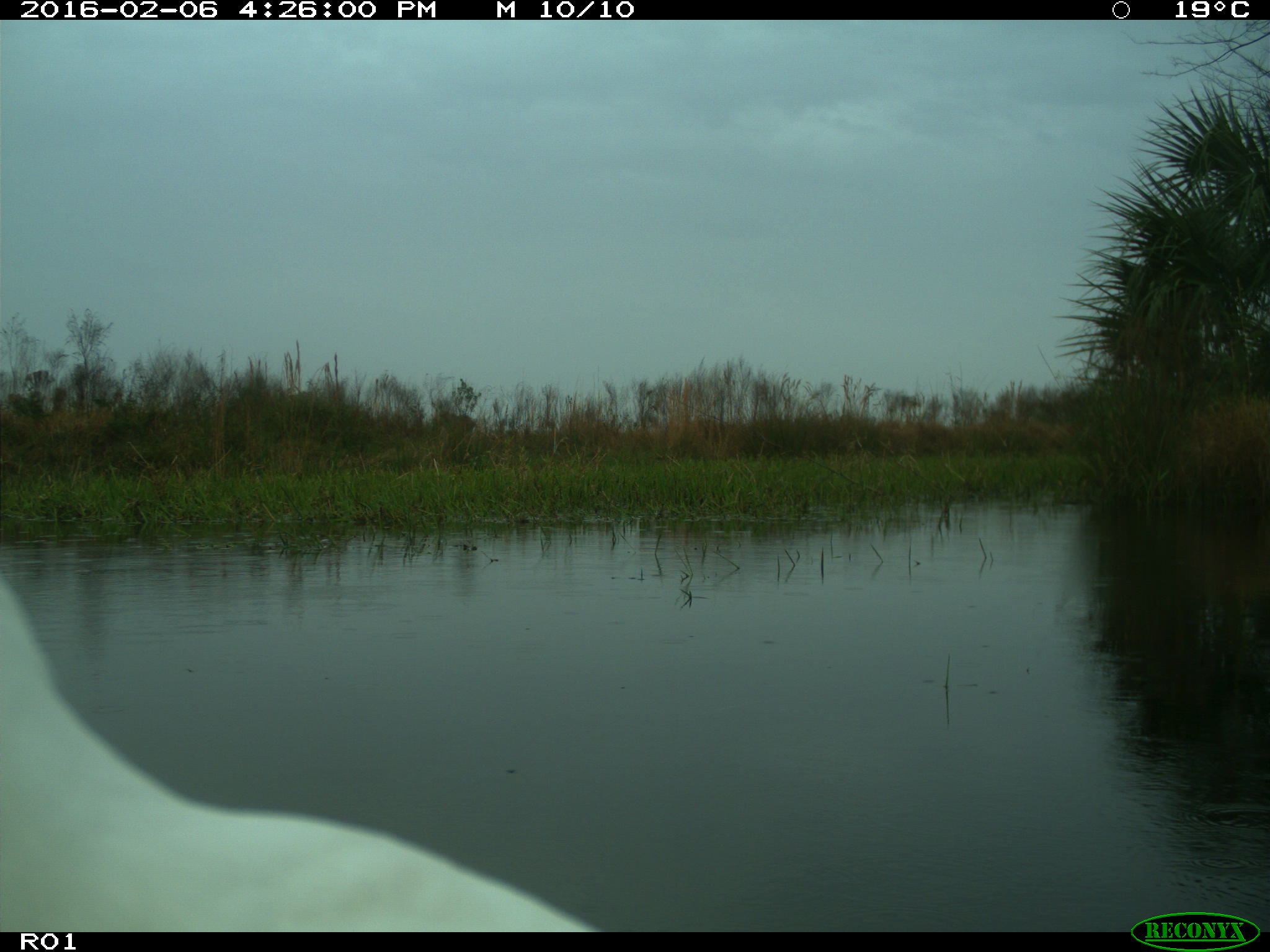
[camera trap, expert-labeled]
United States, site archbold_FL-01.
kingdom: Animalia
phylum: Chordata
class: Aves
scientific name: Aves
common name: birds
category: unidentified bird